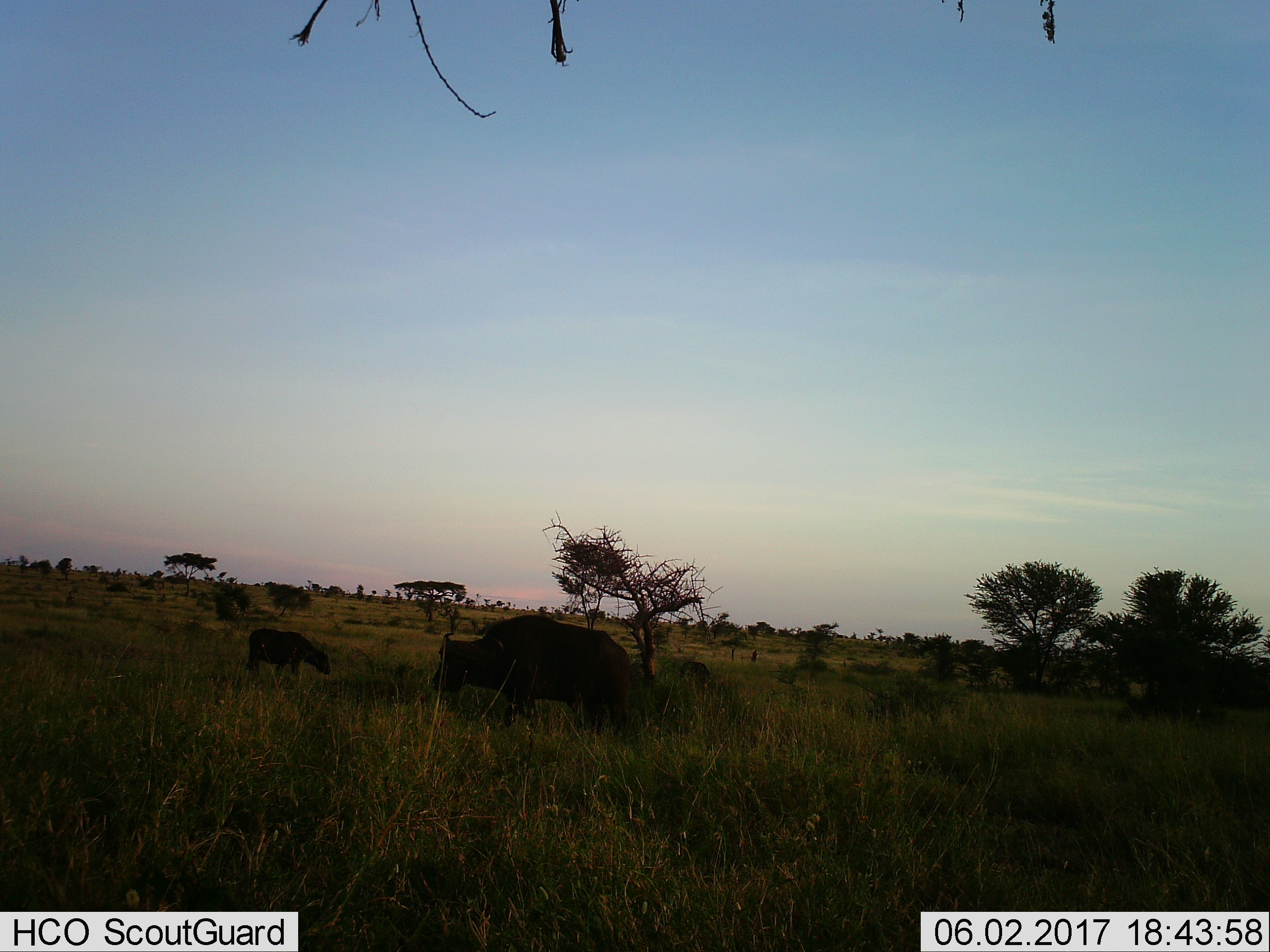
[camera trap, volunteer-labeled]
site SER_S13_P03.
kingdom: Animalia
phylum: Chordata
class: Mammalia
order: Artiodactyla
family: Bovidae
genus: Syncerus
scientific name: Syncerus caffer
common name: african buffalo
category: buffalo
Buffalo (african buffalo) (Syncerus caffer), count 2. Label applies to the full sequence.